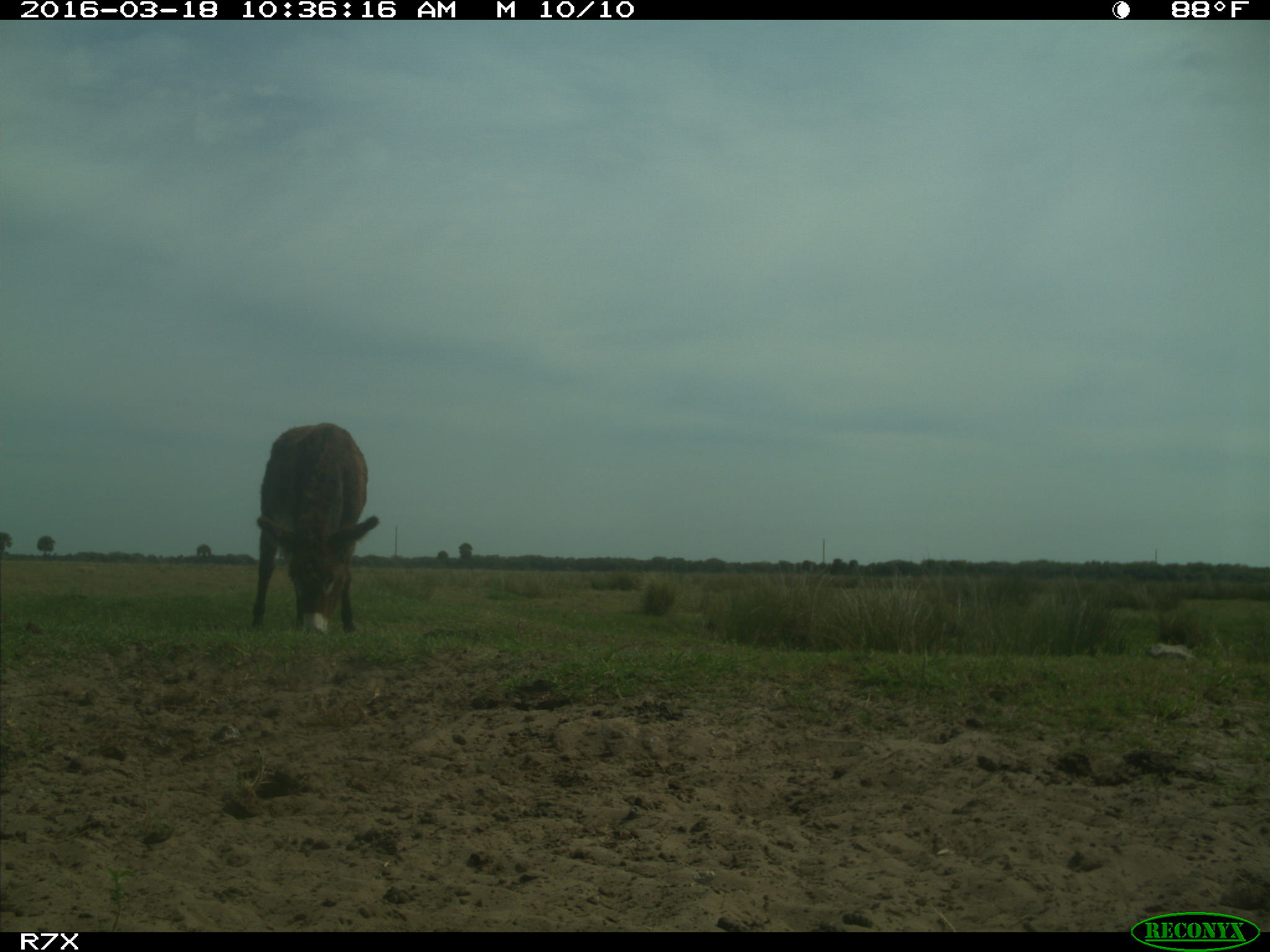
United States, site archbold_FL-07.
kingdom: Animalia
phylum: Chordata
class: Mammalia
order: Perissodactyla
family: Equidae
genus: Equus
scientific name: Equus africanus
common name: african wild ass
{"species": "Equus africanus (african wild ass)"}